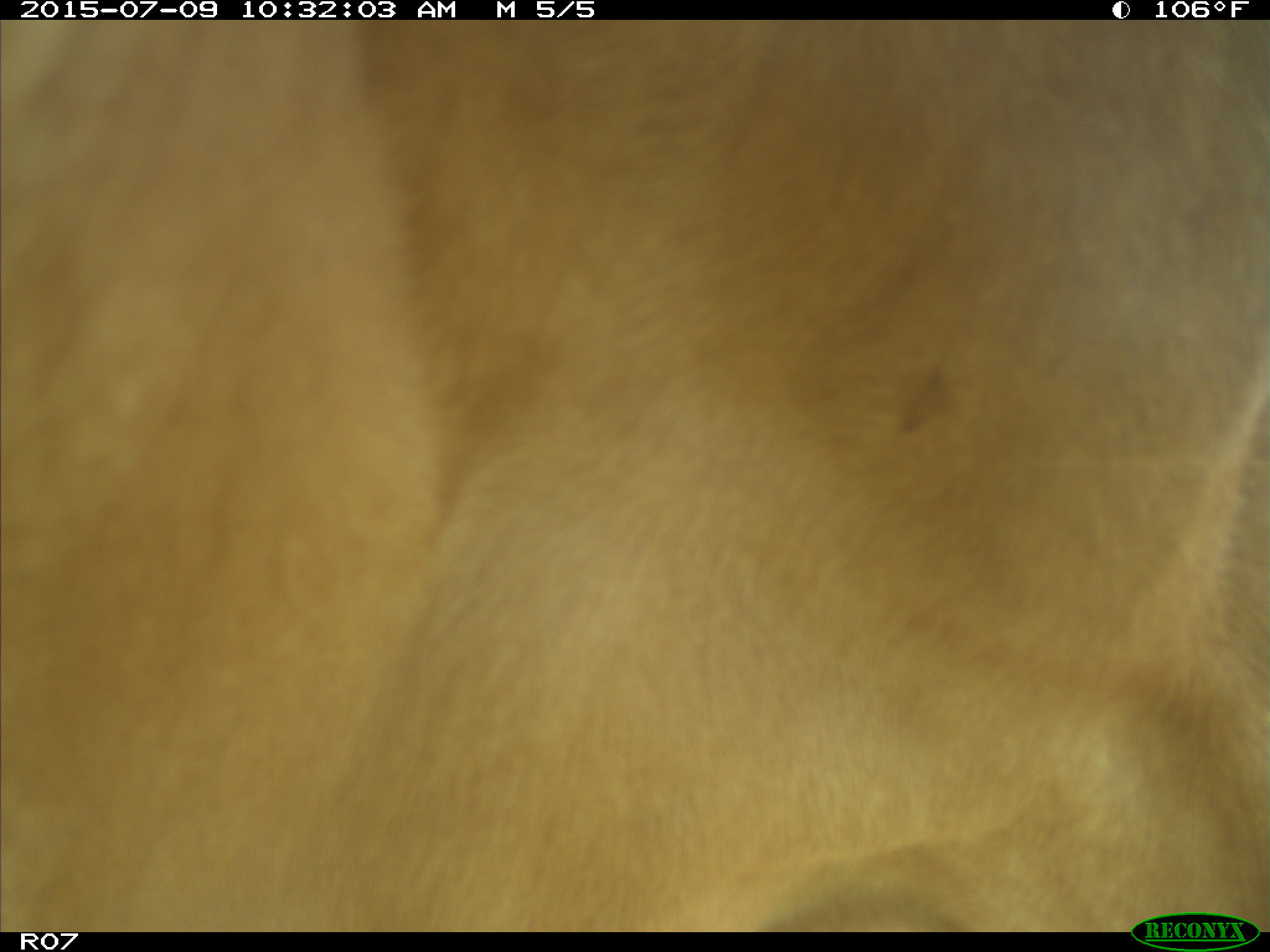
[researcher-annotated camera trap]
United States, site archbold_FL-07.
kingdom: Animalia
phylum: Chordata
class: Mammalia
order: Artiodactyla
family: Bovidae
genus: Bos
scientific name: Bos taurus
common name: domestic cow